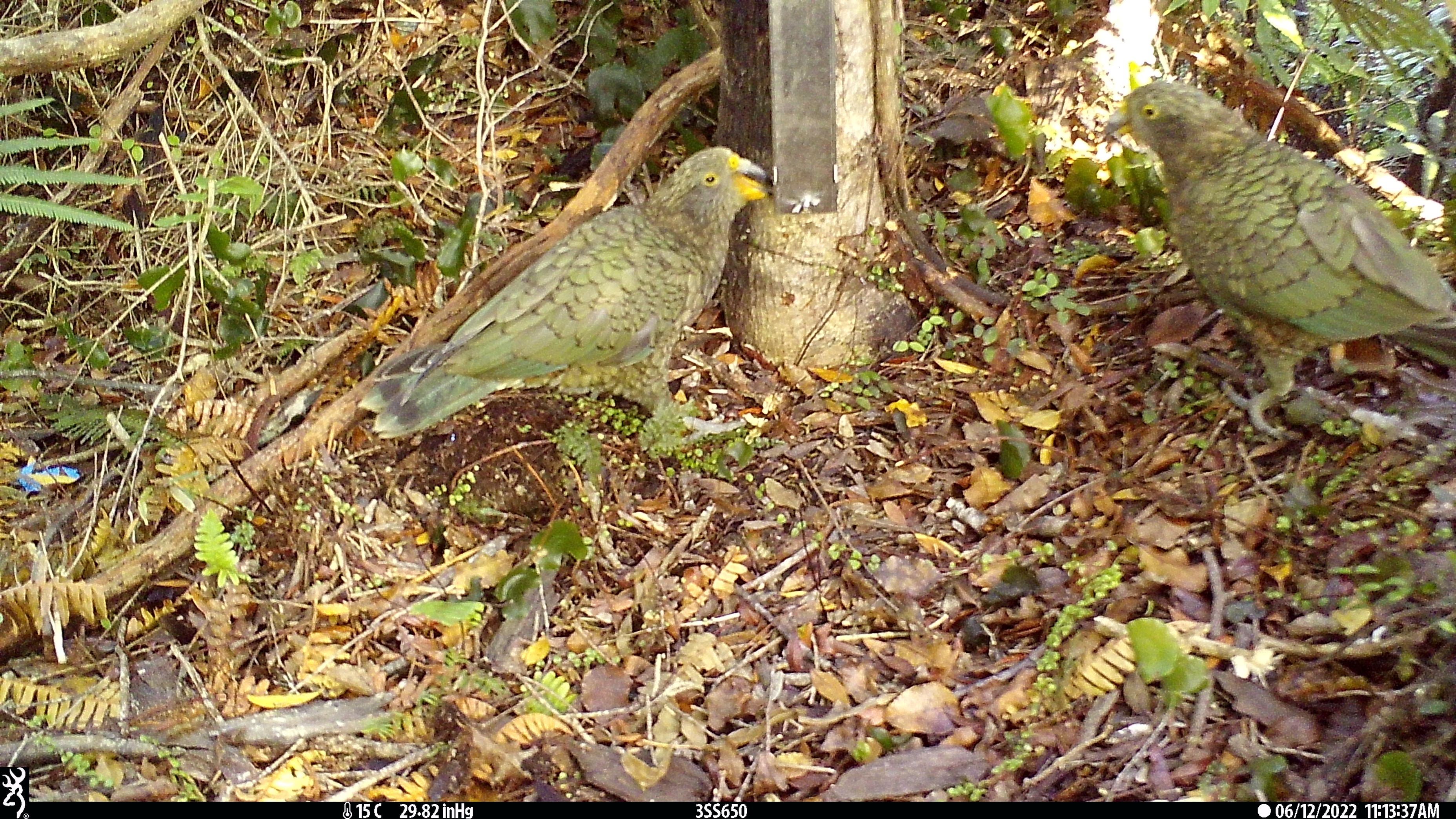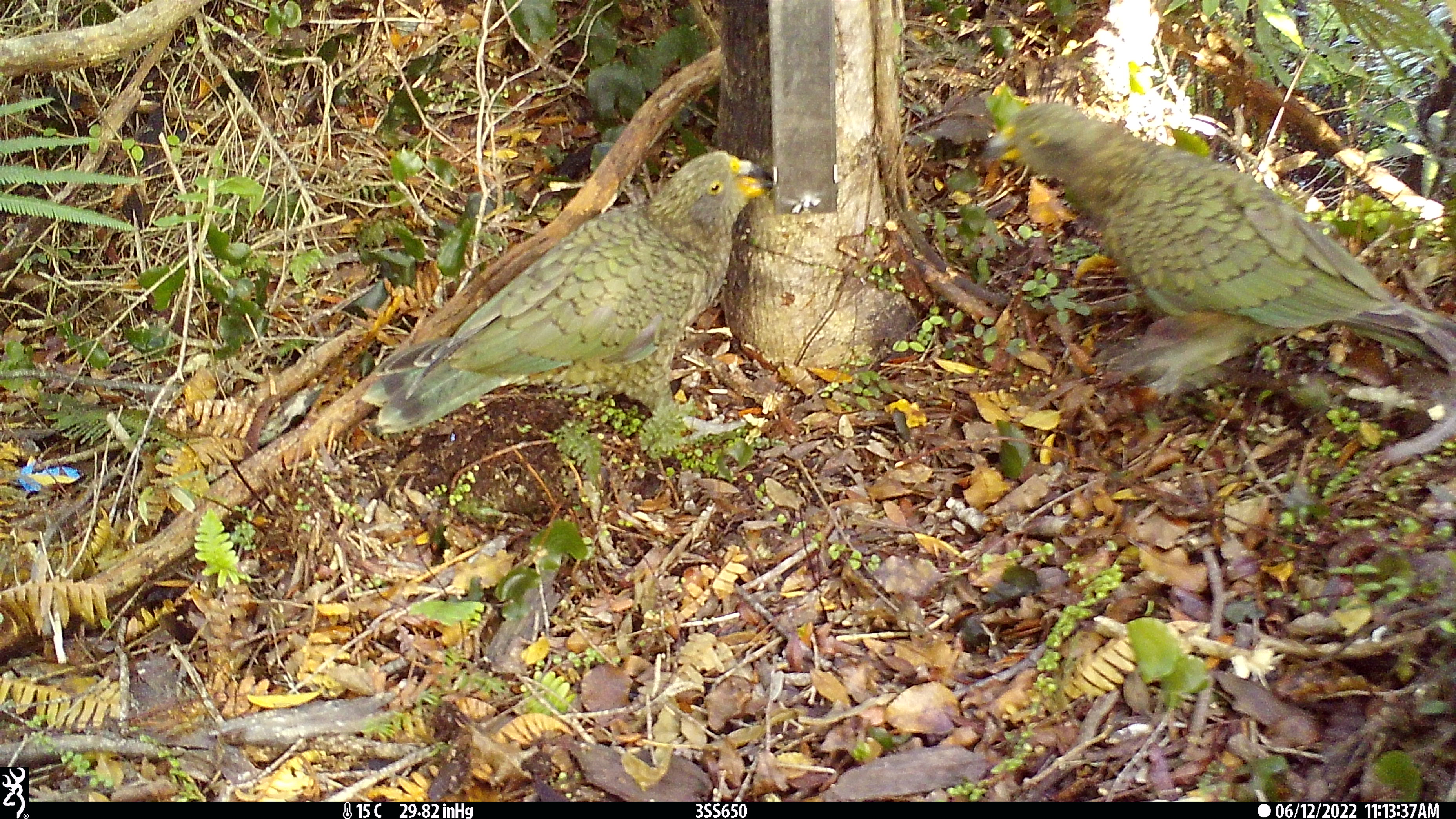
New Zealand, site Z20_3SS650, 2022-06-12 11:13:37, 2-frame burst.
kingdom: Animalia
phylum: Chordata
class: Aves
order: Psittaciformes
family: Strigopidae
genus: Nestor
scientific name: Nestor notabilis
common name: kea